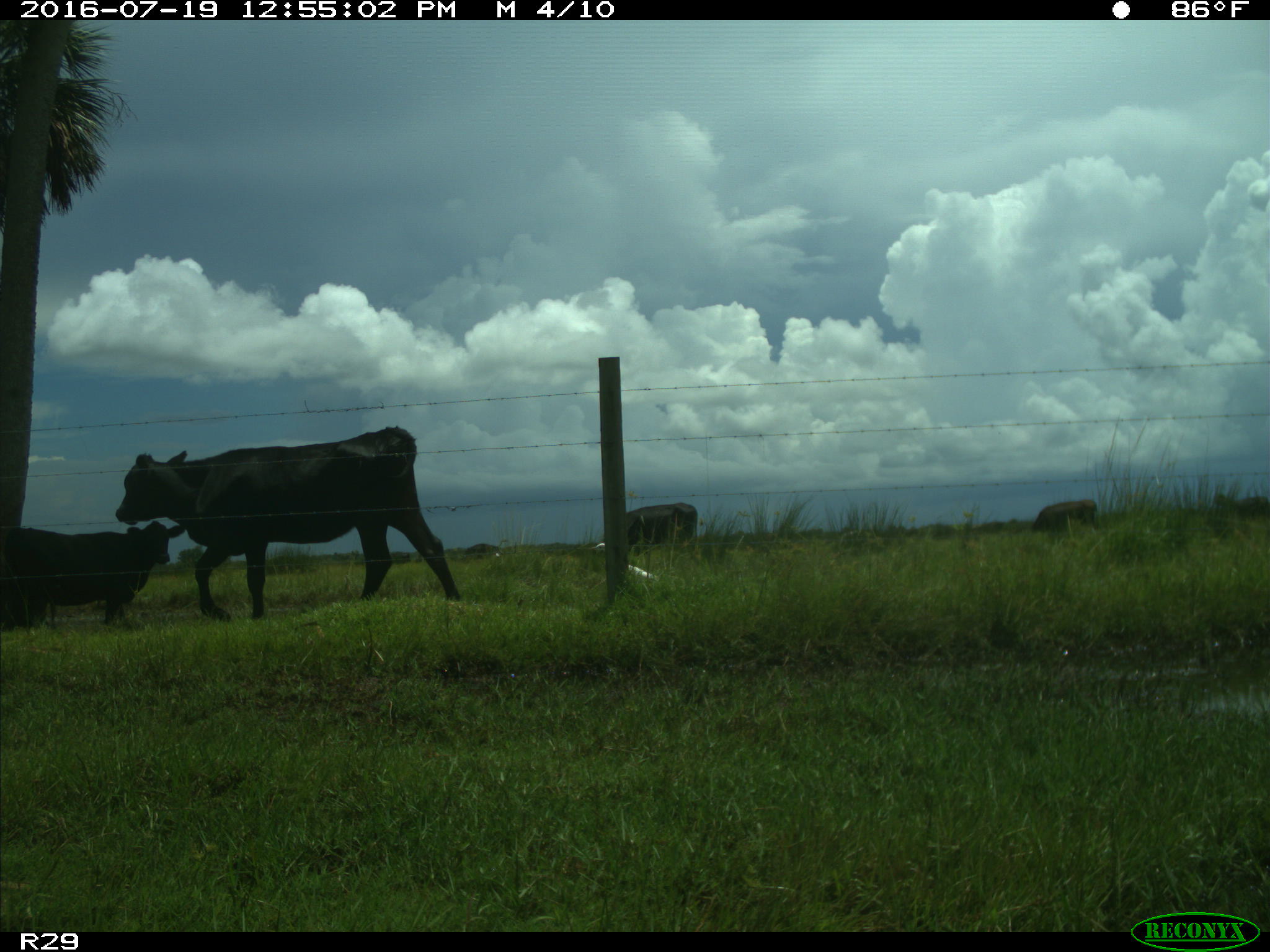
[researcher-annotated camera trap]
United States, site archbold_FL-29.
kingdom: Animalia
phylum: Chordata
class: Mammalia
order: Artiodactyla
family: Bovidae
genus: Bos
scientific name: Bos taurus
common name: domestic cow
Bos taurus (domestic cow).